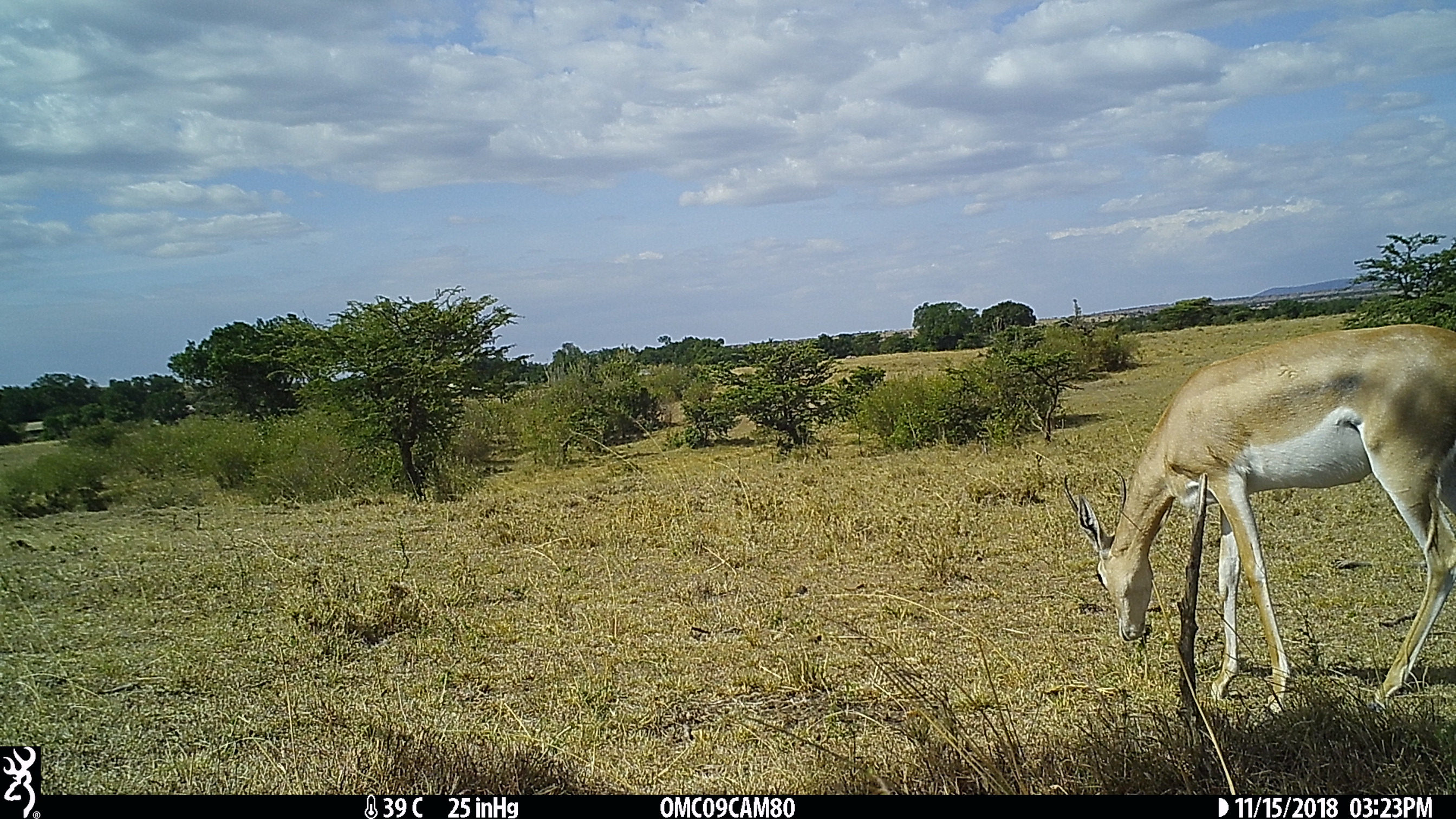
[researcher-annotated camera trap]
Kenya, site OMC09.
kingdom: Animalia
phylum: Chordata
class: Mammalia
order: Artiodactyla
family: Bovidae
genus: Nanger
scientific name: Nanger granti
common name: grant's gazelle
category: gazelle grants